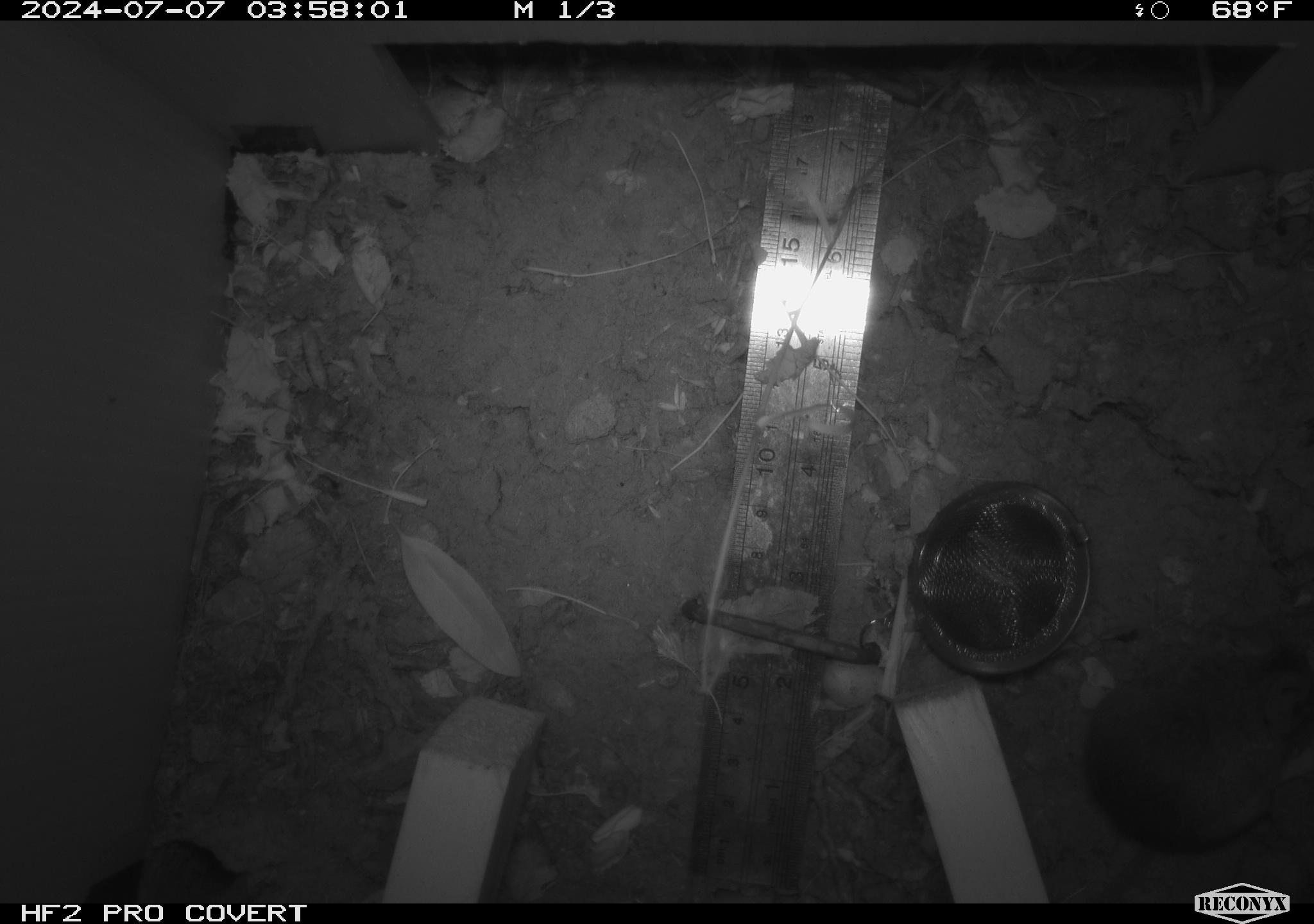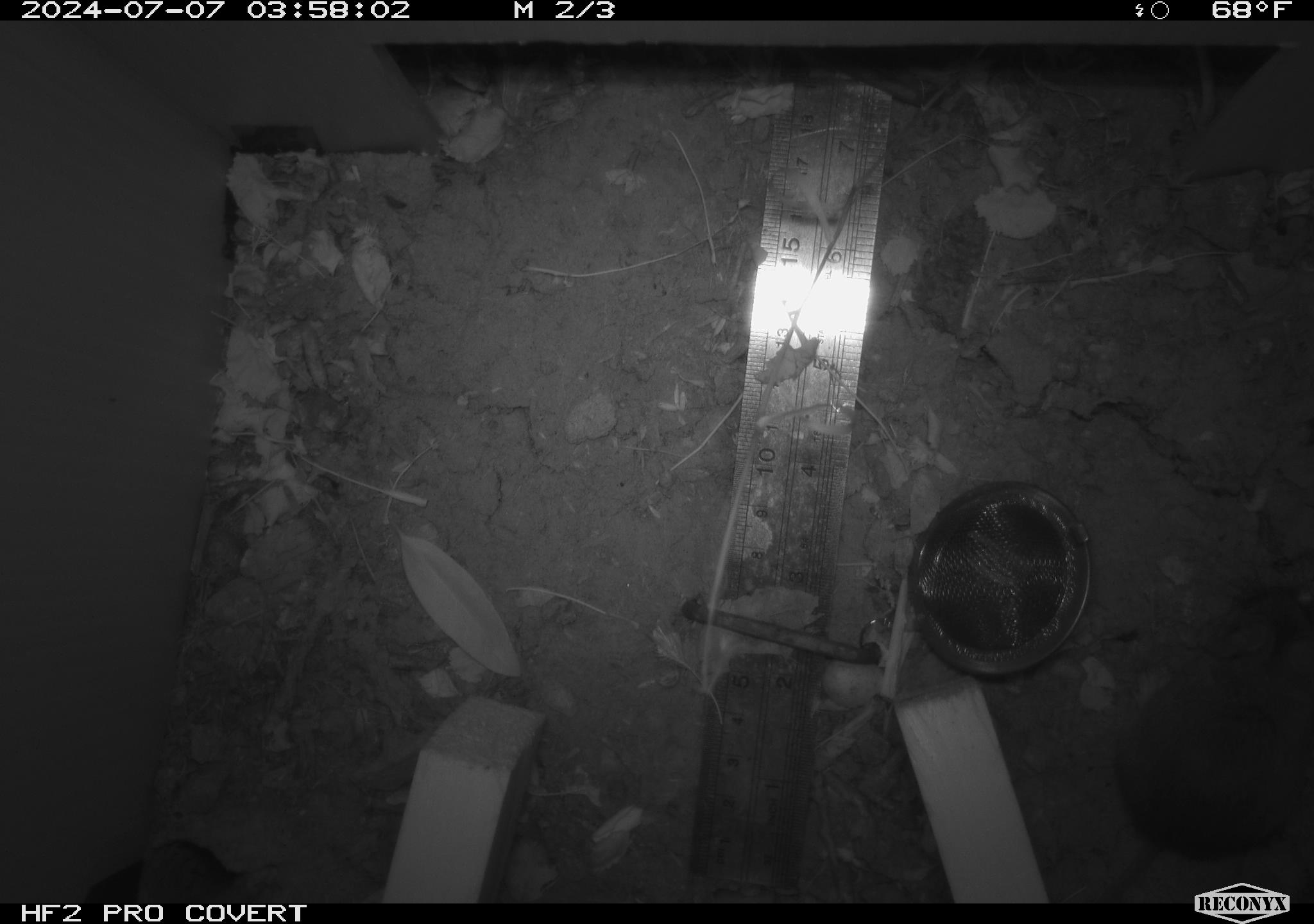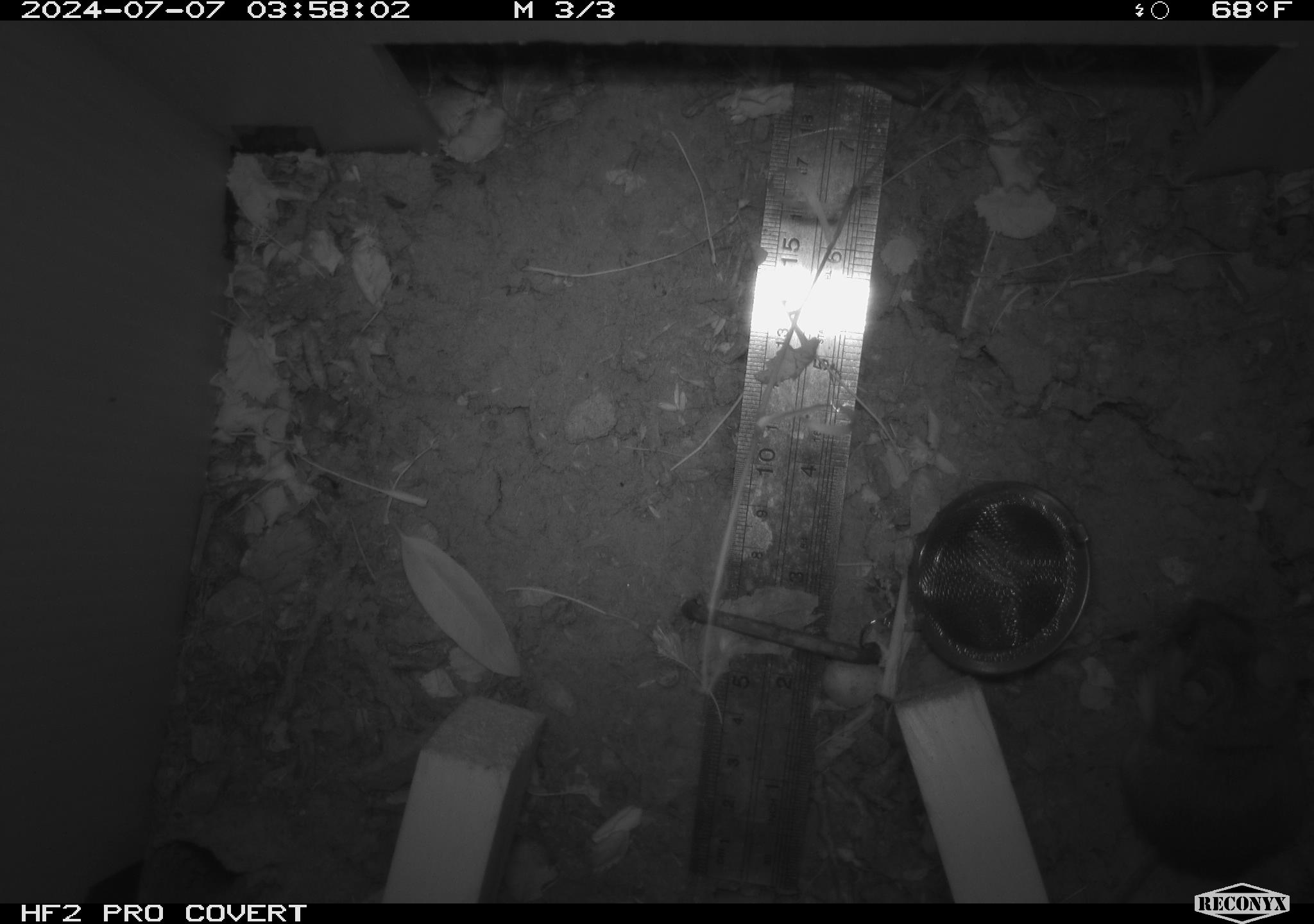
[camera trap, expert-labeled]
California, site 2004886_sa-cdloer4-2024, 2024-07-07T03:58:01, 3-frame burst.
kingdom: Animalia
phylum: Chordata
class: Mammalia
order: Rodentia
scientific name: Rodentia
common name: rodent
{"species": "rodent (Rodentia)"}